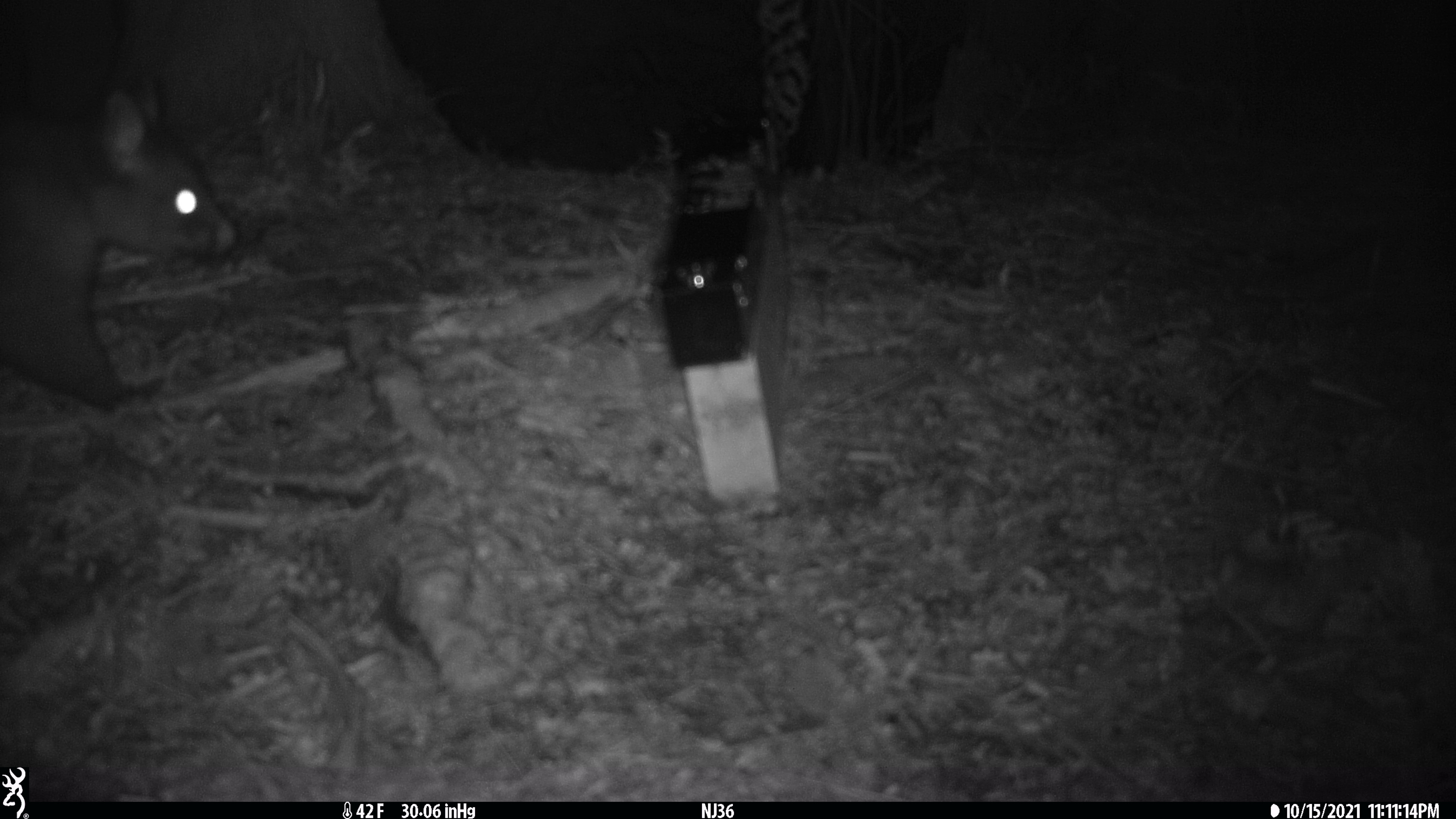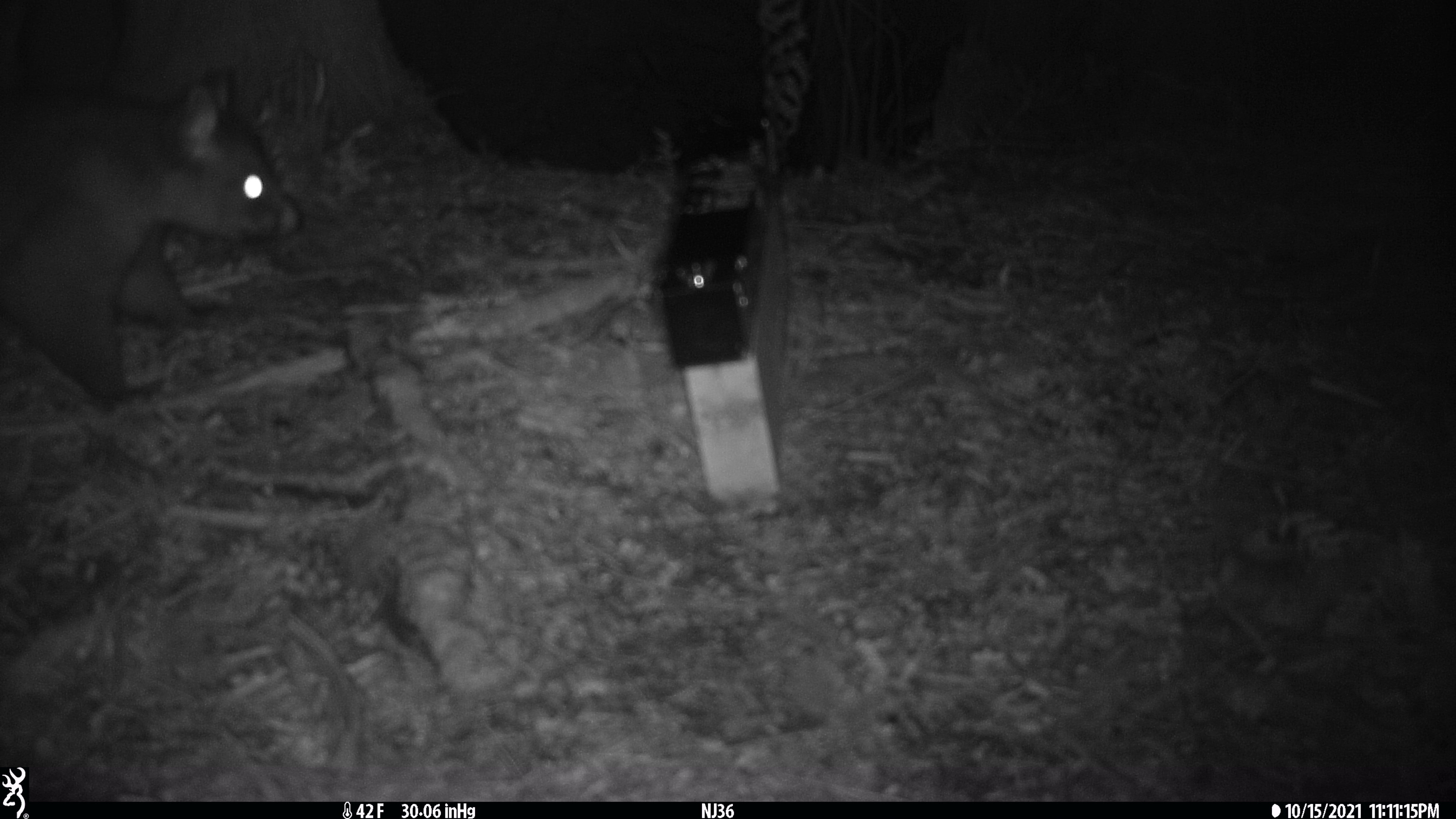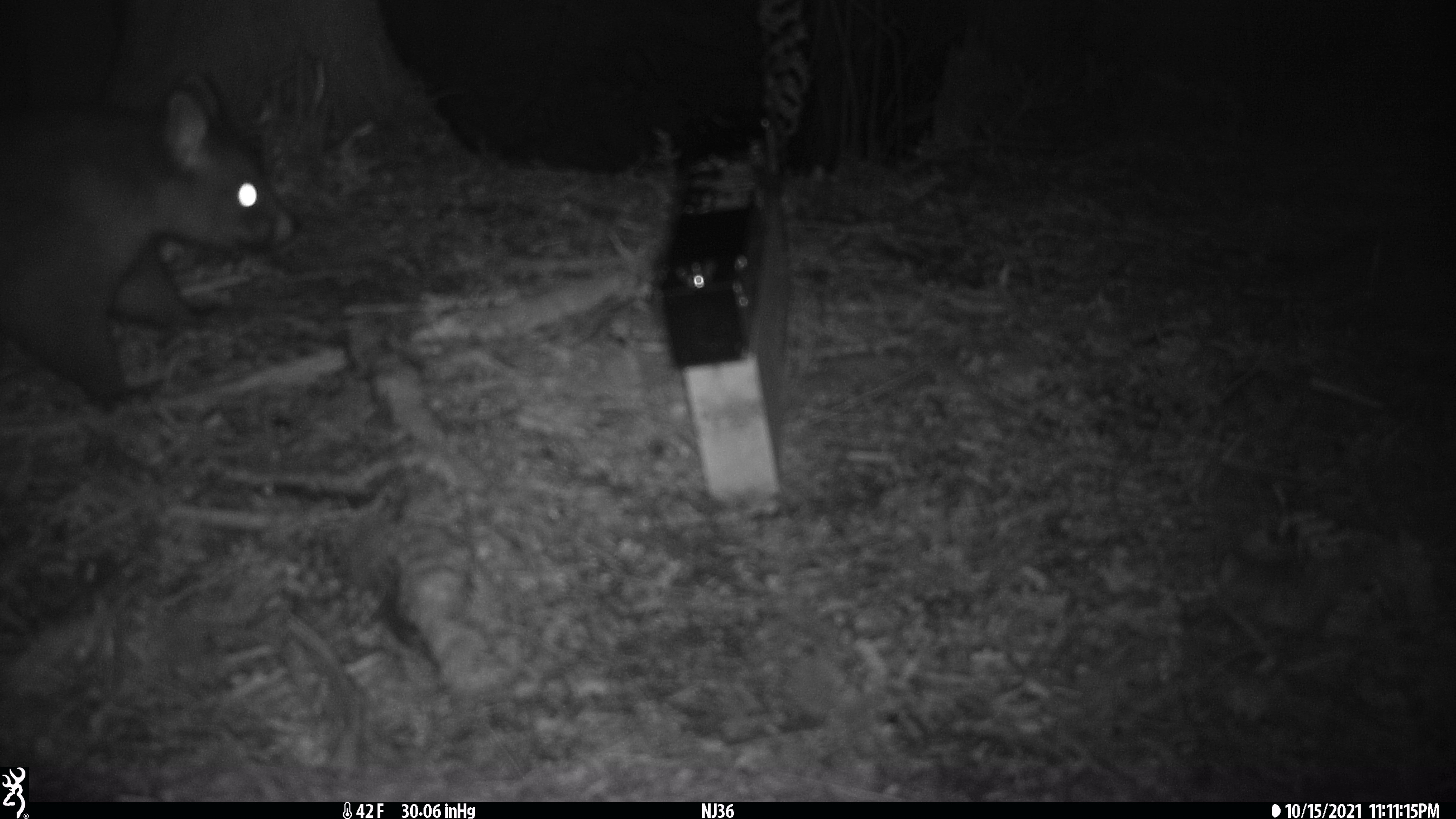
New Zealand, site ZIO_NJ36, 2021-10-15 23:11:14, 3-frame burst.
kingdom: Animalia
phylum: Chordata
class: Mammalia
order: Diprotodontia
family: Phalangeridae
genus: Trichosurus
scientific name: Trichosurus vulpecula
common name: common brushtail possum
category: possum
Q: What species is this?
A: Possum (common brushtail possum) (Trichosurus vulpecula).